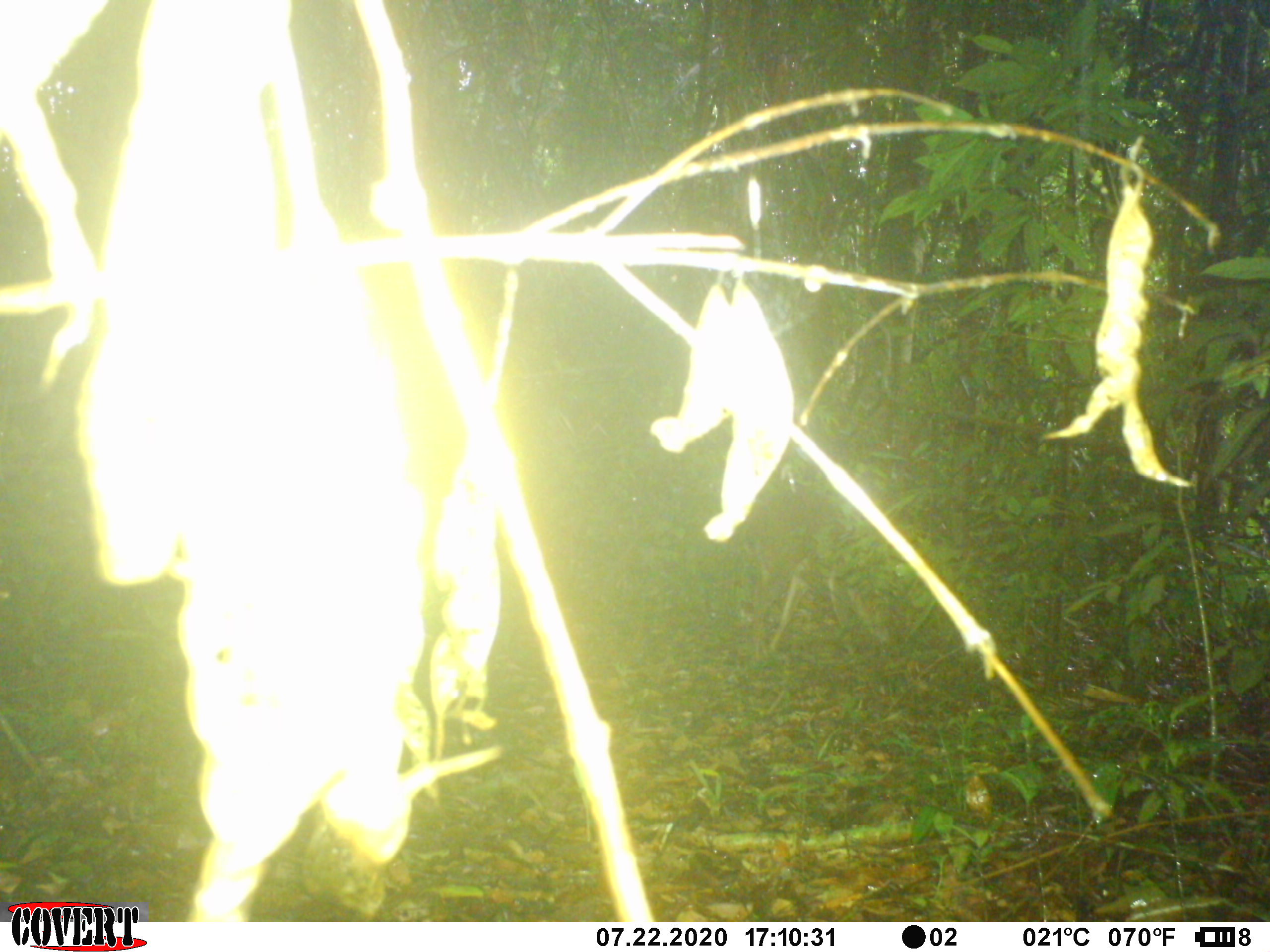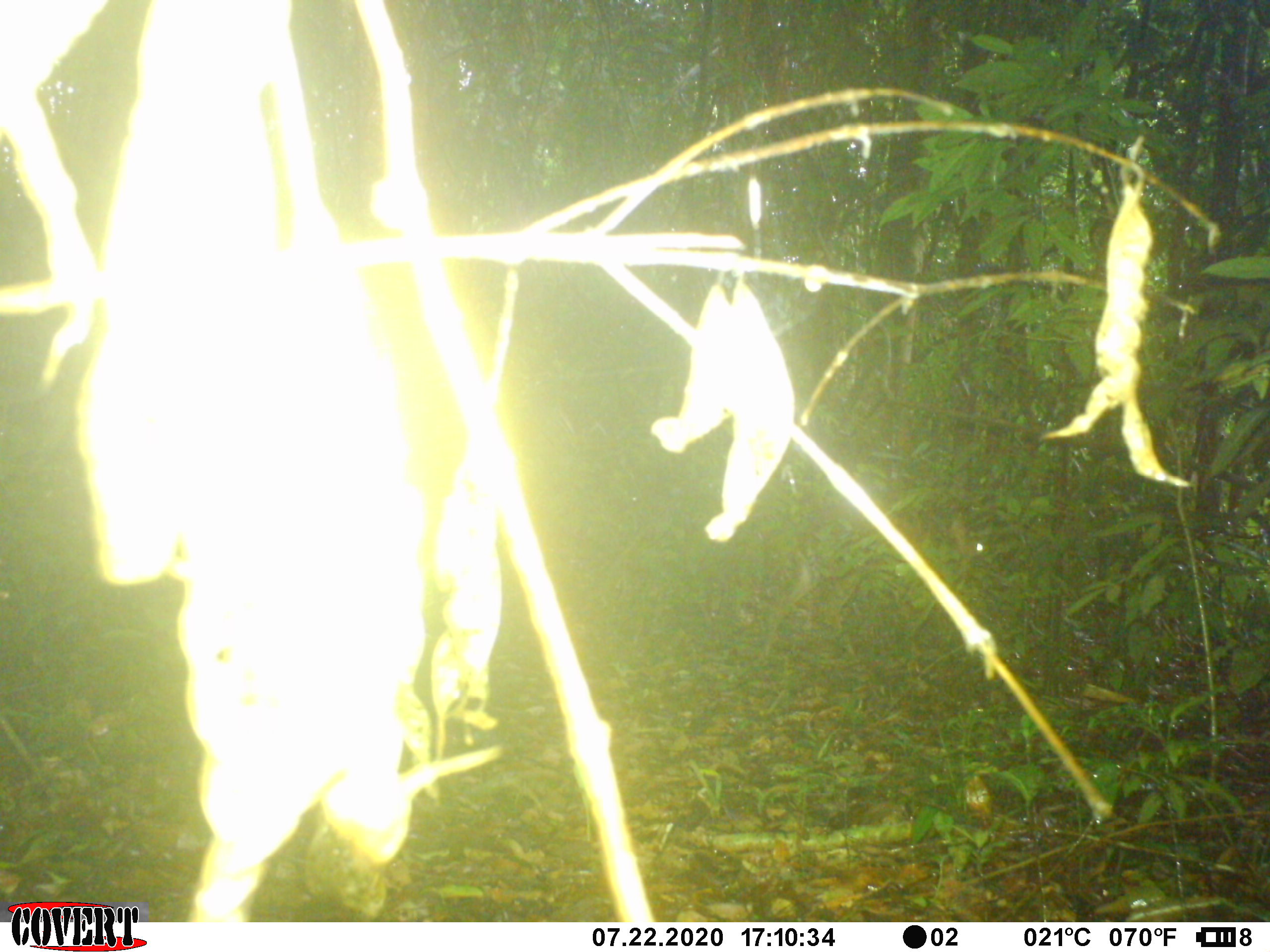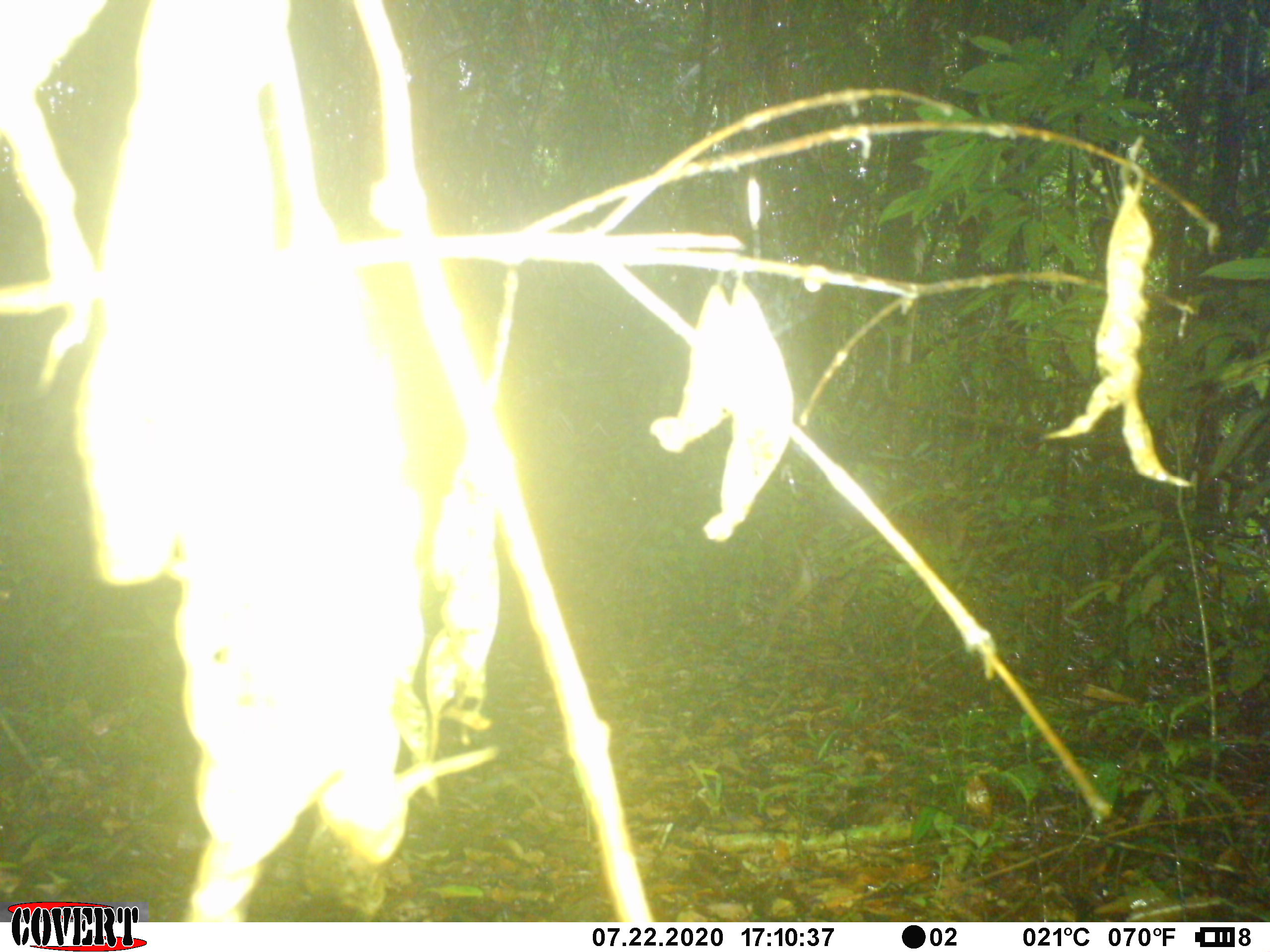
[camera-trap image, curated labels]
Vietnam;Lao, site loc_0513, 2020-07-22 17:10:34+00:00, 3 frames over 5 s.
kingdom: Animalia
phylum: Chordata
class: Mammalia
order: Artiodactyla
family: Cervidae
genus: Muntiacus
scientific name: Muntiacus vuquangensis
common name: large-antlered muntjac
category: large antlered muntjac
Large antlered muntjac (large-antlered muntjac) (Muntiacus vuquangensis). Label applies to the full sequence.